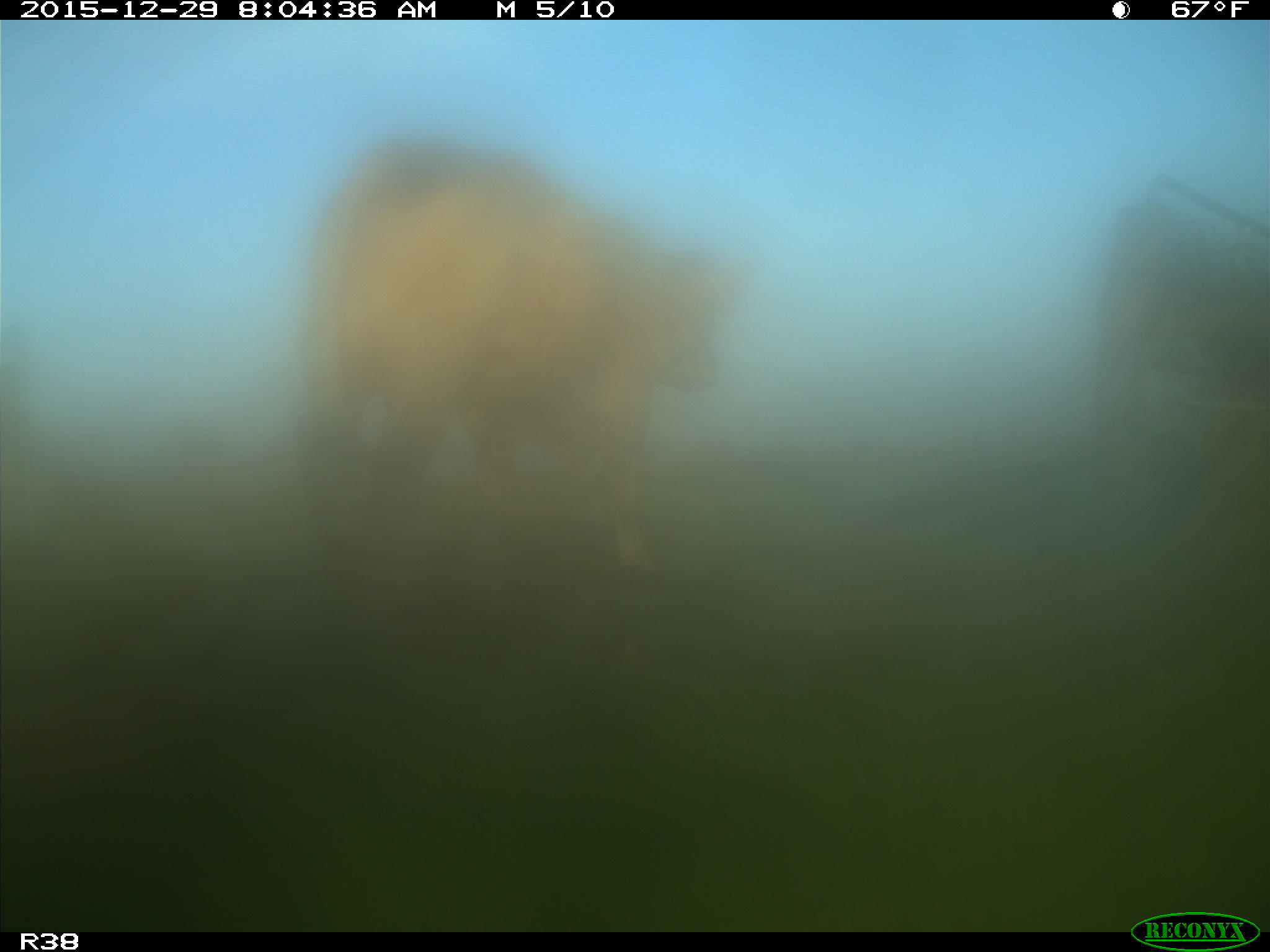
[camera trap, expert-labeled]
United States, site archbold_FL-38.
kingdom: Animalia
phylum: Chordata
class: Mammalia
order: Artiodactyla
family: Bovidae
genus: Bos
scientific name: Bos taurus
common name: domestic cow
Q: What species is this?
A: Bos taurus (domestic cow).